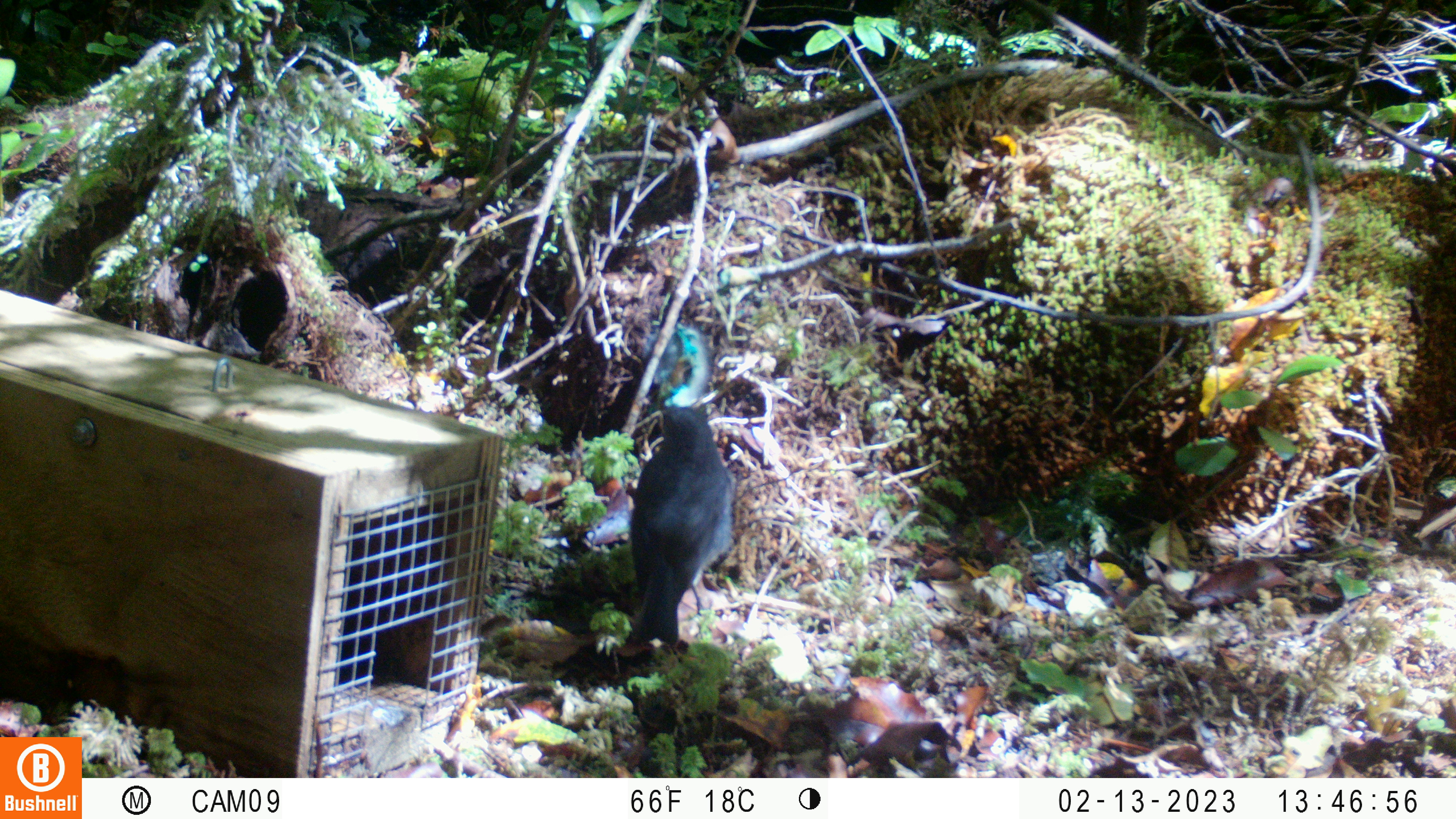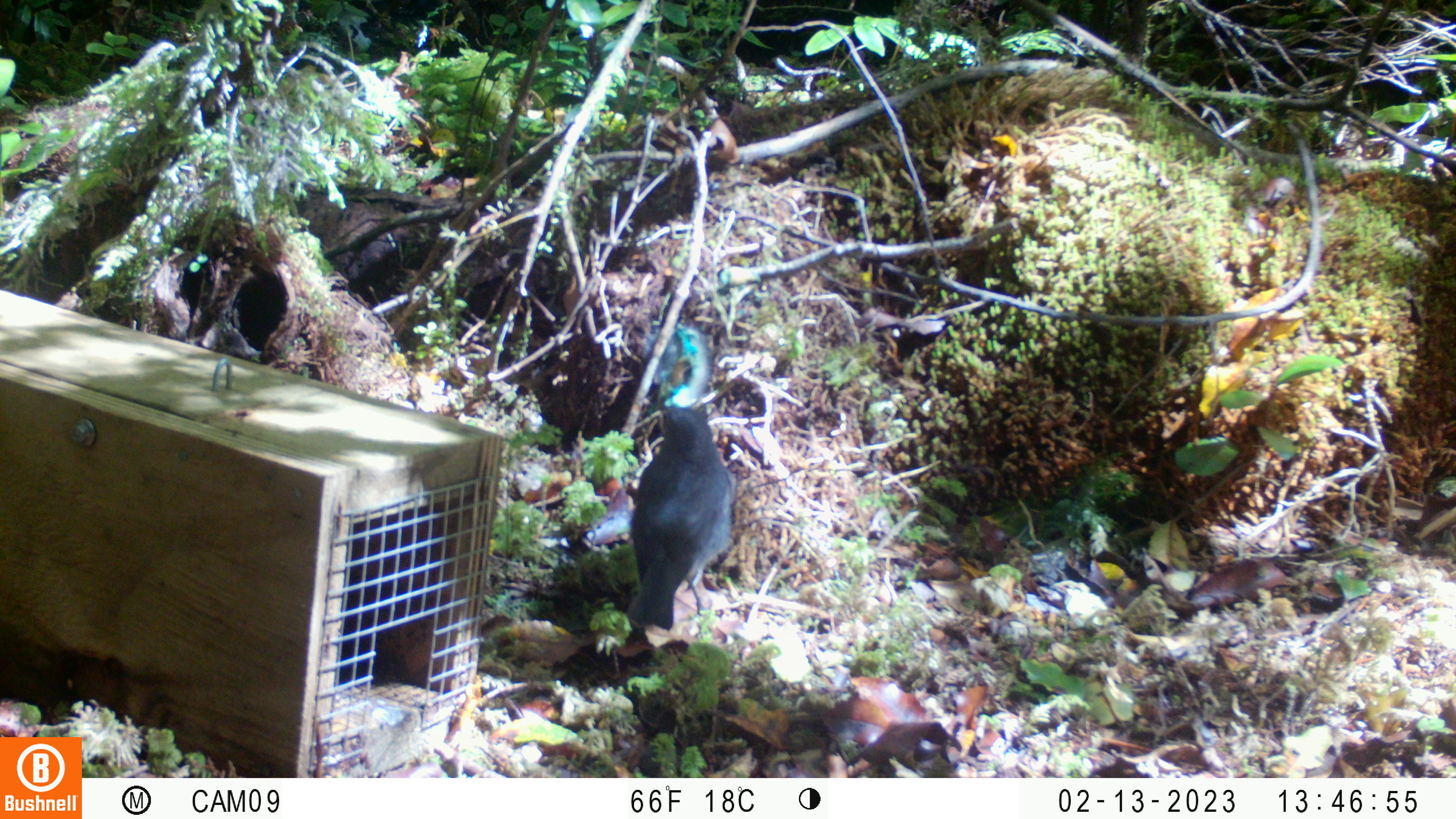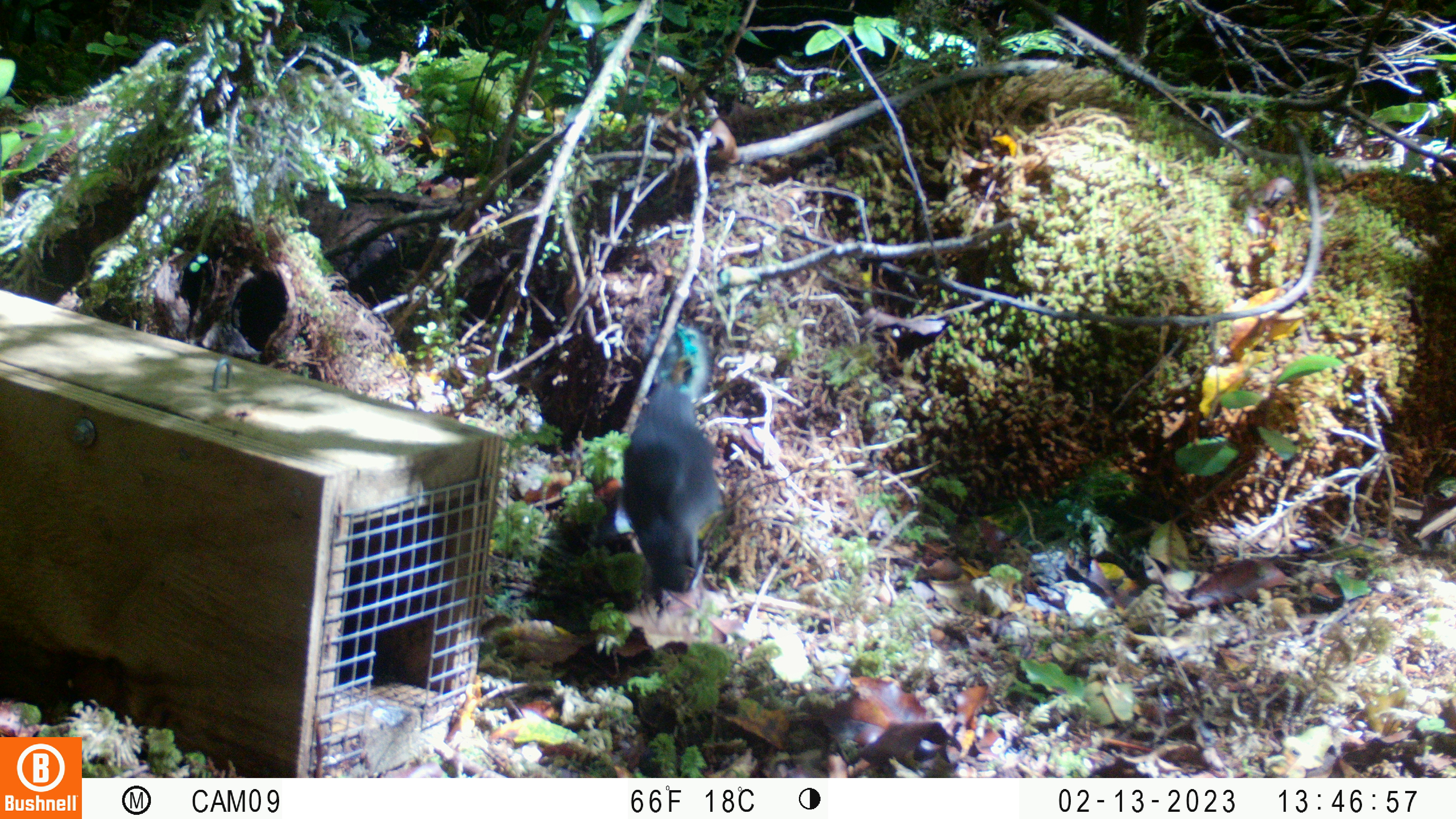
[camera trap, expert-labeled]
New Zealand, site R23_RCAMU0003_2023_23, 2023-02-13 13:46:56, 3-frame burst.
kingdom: Animalia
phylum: Chordata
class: Aves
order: Passeriformes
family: Petroicidae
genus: Petroica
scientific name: Petroica australis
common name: new zealand robin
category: robin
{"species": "robin (new zealand robin) (Petroica australis)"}